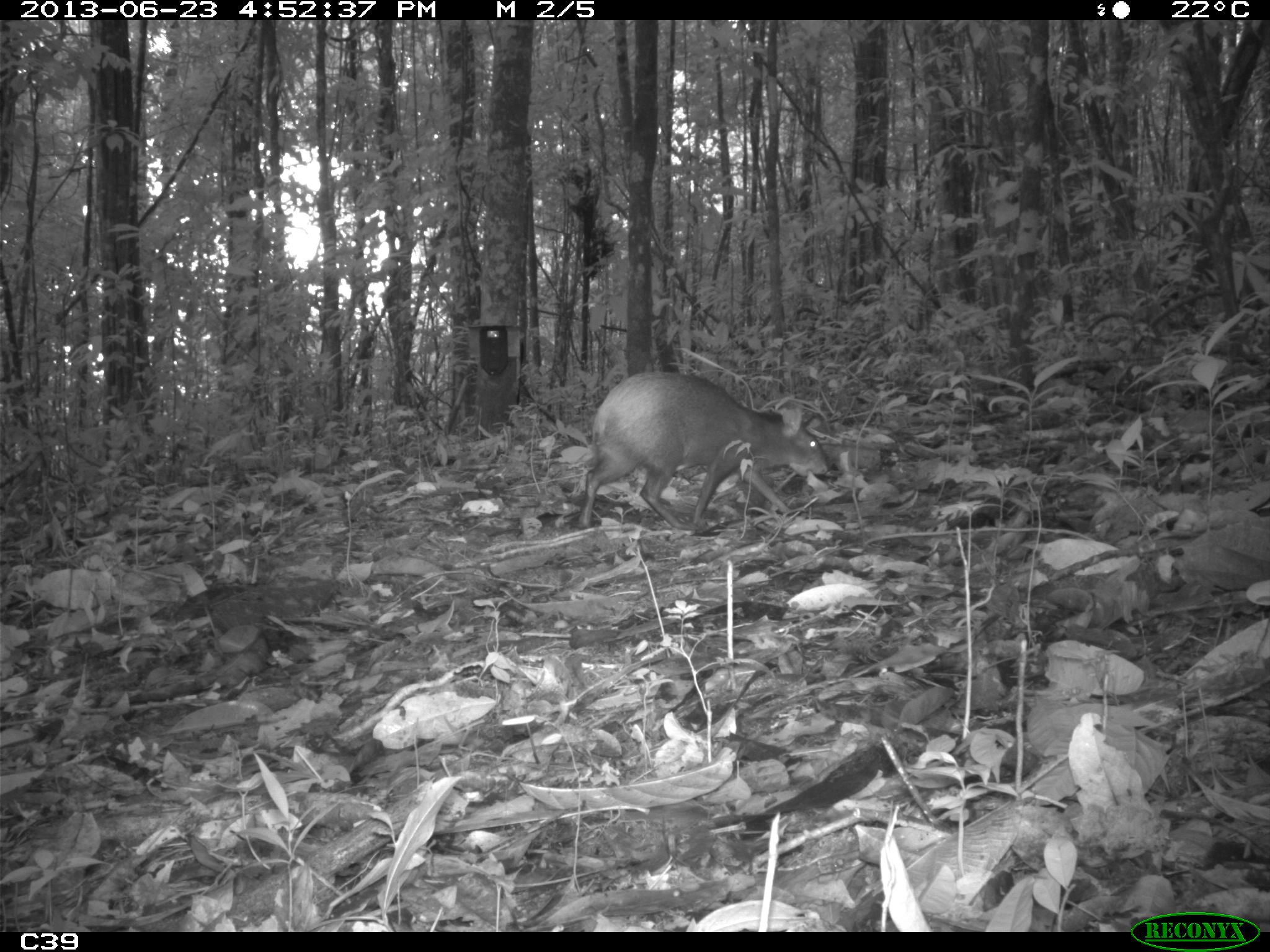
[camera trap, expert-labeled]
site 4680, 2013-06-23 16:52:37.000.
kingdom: Animalia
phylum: Chordata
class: Mammalia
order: Rodentia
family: Dasyproctidae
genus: Dasyprocta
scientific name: Dasyprocta leporina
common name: red-rumped agouti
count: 1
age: adult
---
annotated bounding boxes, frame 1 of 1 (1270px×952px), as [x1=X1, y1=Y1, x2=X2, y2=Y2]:
dasyprocta leporina: [x1=576, y1=369, x2=828, y2=529]